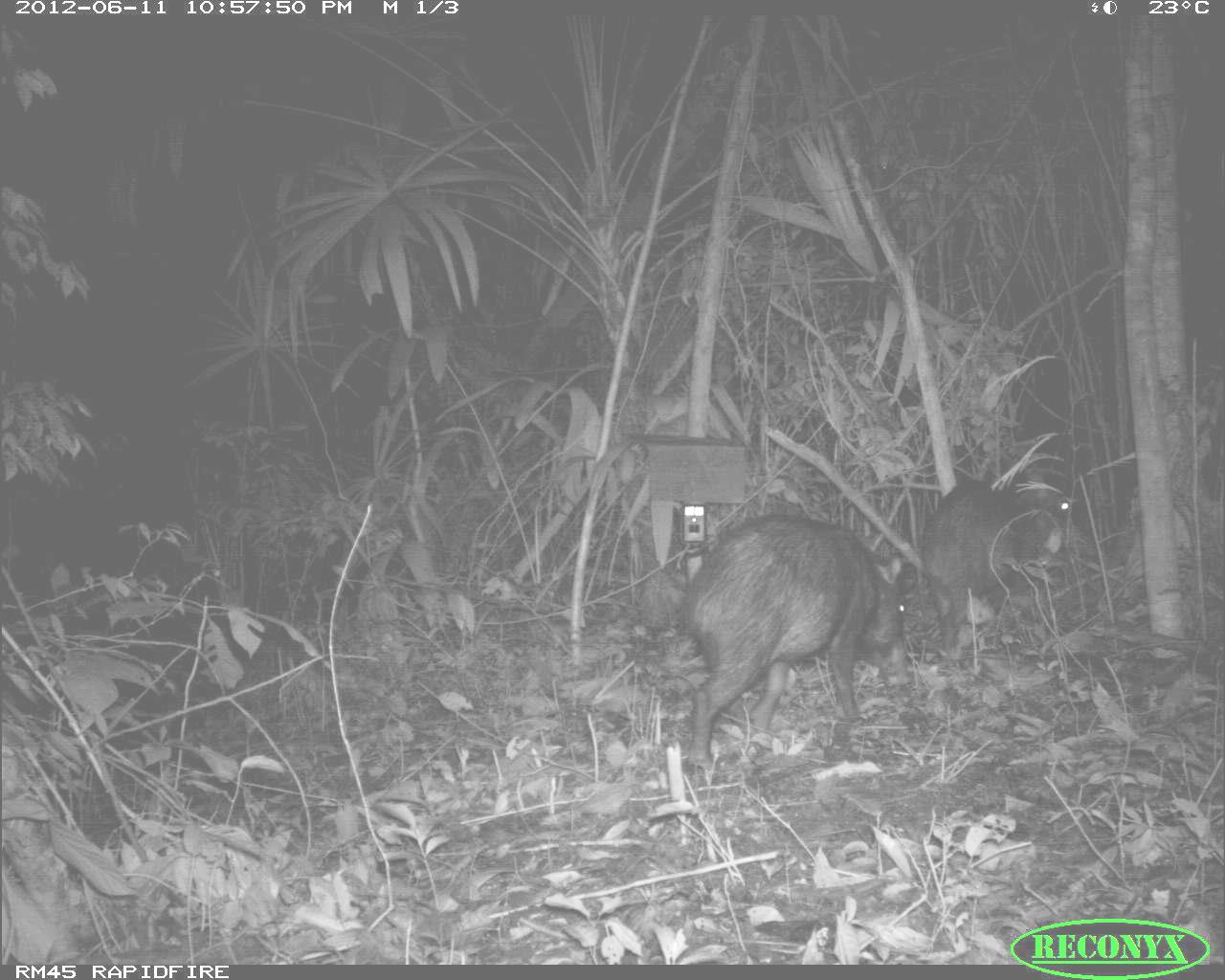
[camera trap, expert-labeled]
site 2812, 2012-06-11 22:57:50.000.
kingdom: Animalia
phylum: Chordata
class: Mammalia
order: Artiodactyla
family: Tayassuidae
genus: Tayassu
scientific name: Tayassu pecari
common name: white-lipped peccary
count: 18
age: adult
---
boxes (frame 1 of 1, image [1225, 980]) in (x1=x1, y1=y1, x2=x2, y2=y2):
tayassu pecari: (x1=680, y1=511, x2=912, y2=773); (x1=918, y1=478, x2=1071, y2=652)